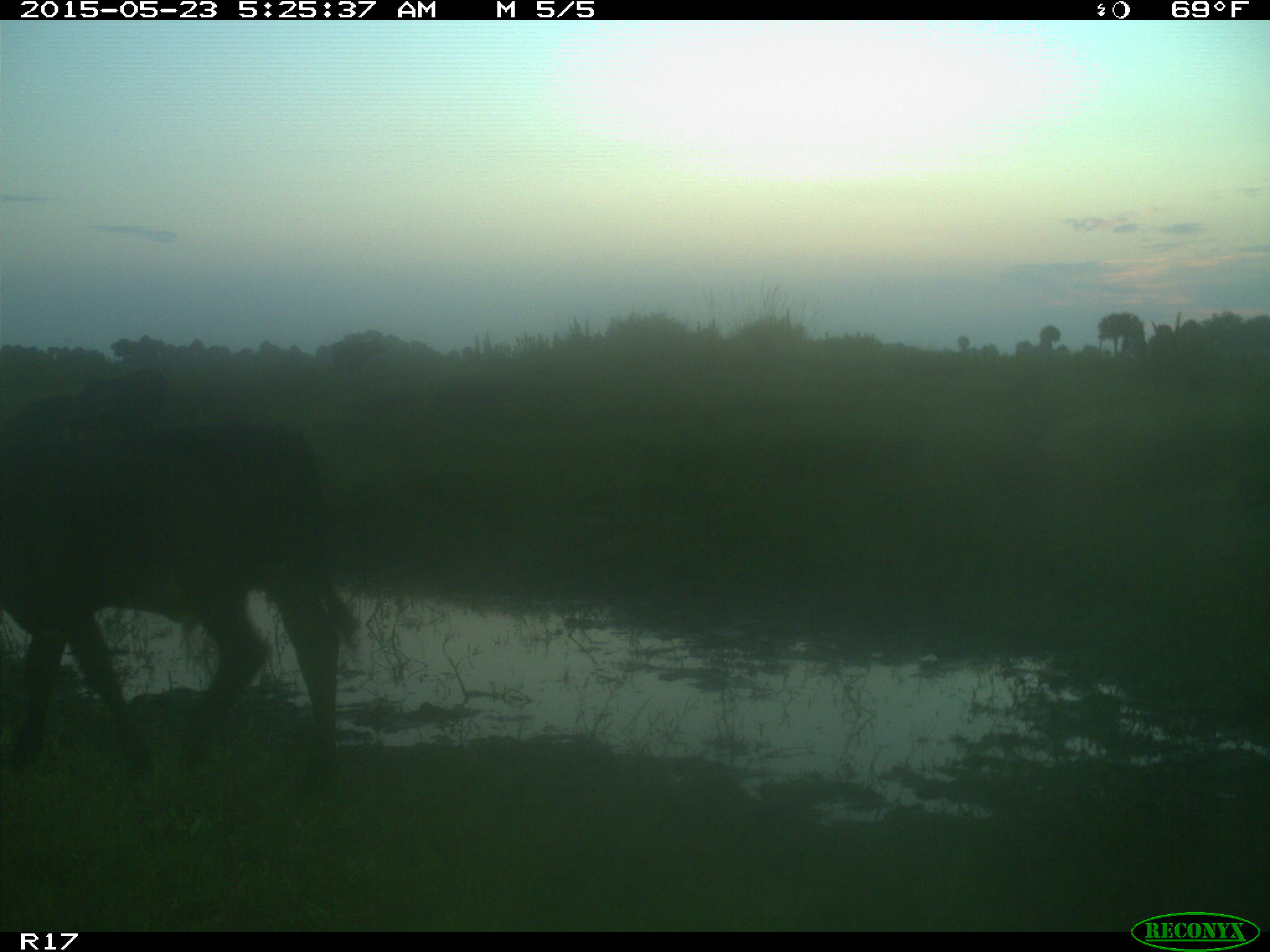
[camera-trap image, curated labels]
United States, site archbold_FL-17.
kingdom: Animalia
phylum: Chordata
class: Mammalia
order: Artiodactyla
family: Bovidae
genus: Bos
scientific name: Bos taurus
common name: domestic cow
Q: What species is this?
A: Bos taurus (domestic cow).